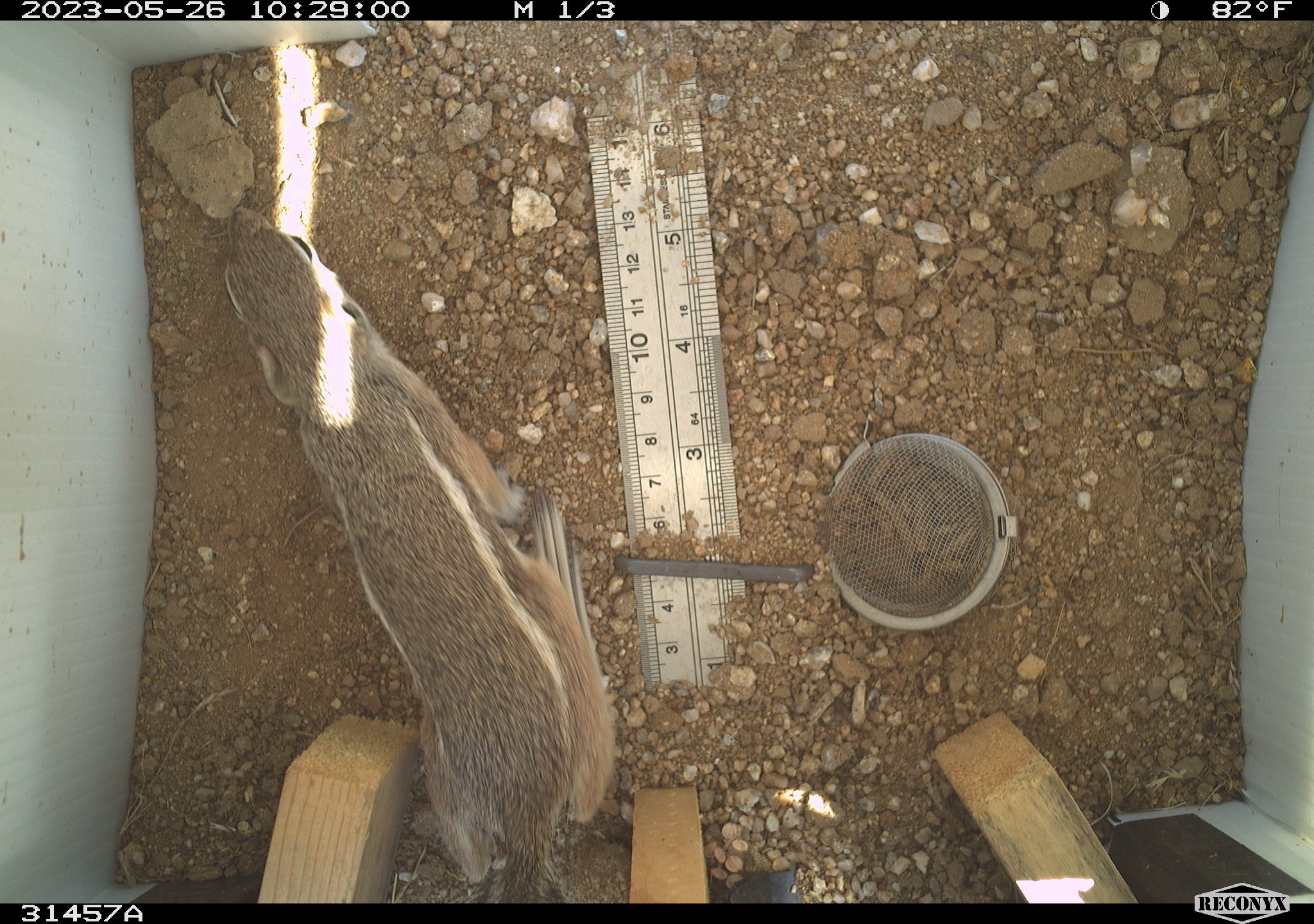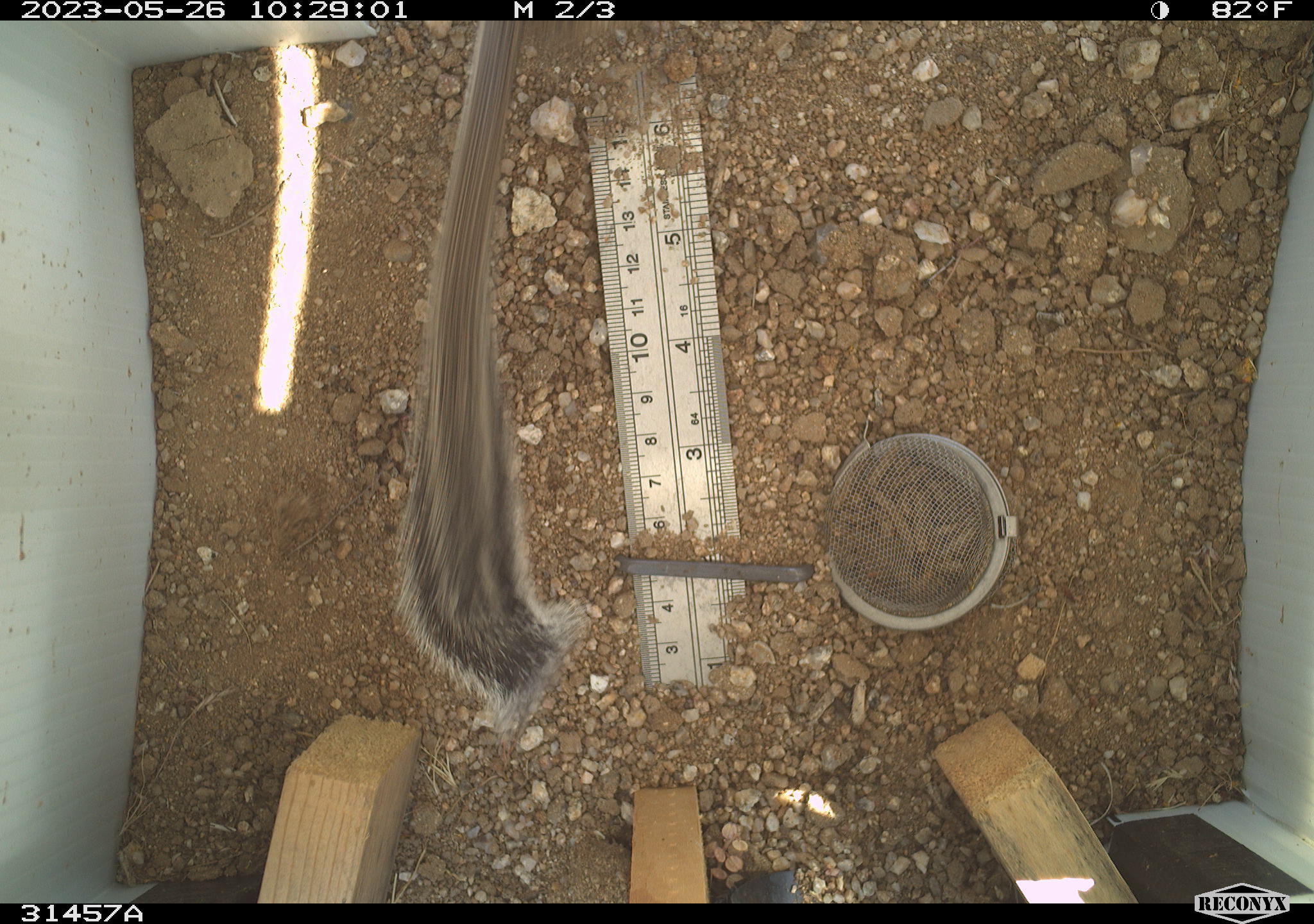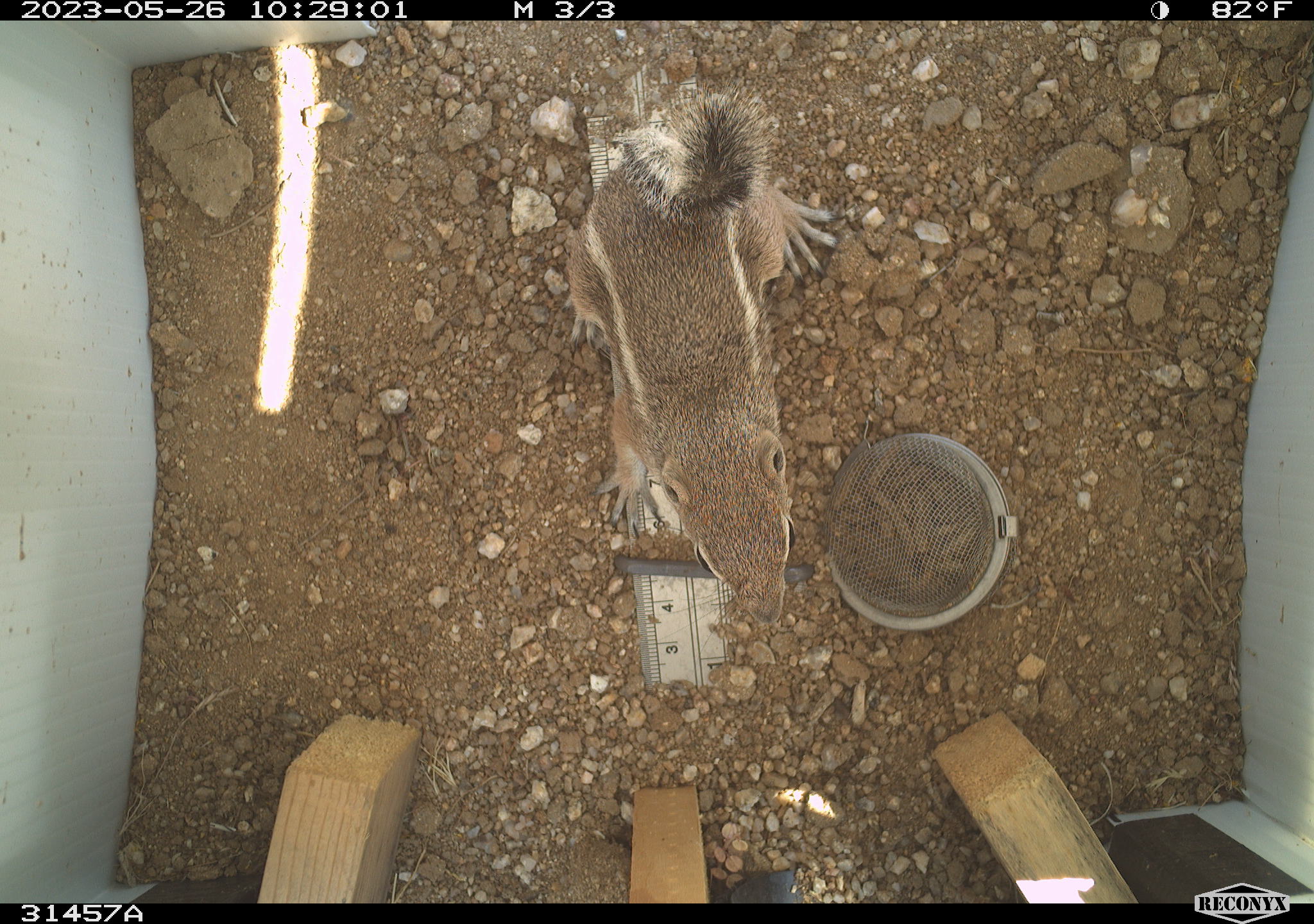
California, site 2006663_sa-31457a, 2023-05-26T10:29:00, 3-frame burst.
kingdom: Animalia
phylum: Chordata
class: Mammalia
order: Rodentia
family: Sciuridae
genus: Ammospermophilus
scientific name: Ammospermophilus leucurus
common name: white-tailed antelope squirrel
White-tailed antelope squirrel (Ammospermophilus leucurus).